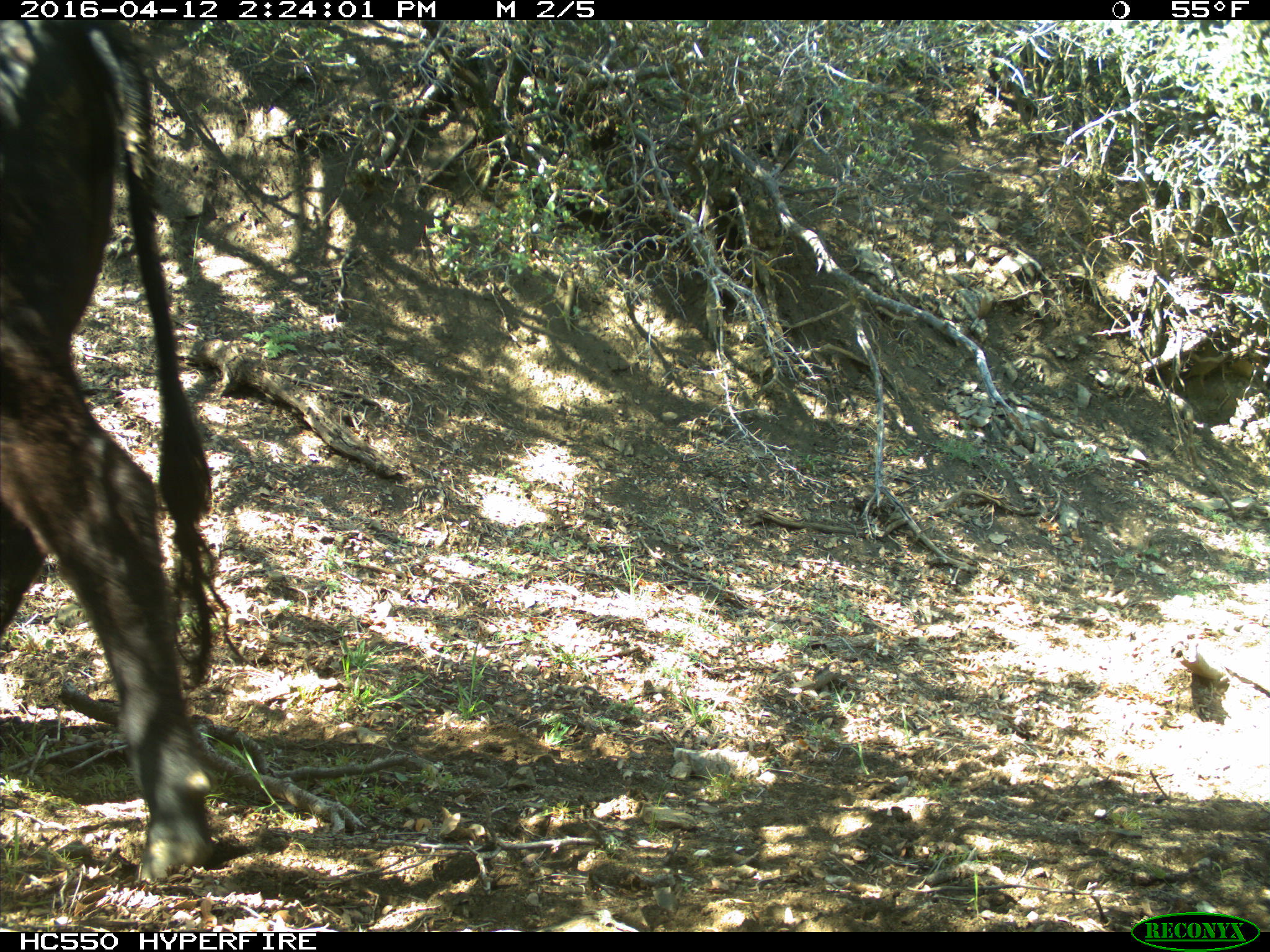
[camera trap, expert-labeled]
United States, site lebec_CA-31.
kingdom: Animalia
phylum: Chordata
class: Mammalia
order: Artiodactyla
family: Bovidae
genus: Bos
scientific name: Bos taurus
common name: domestic cow